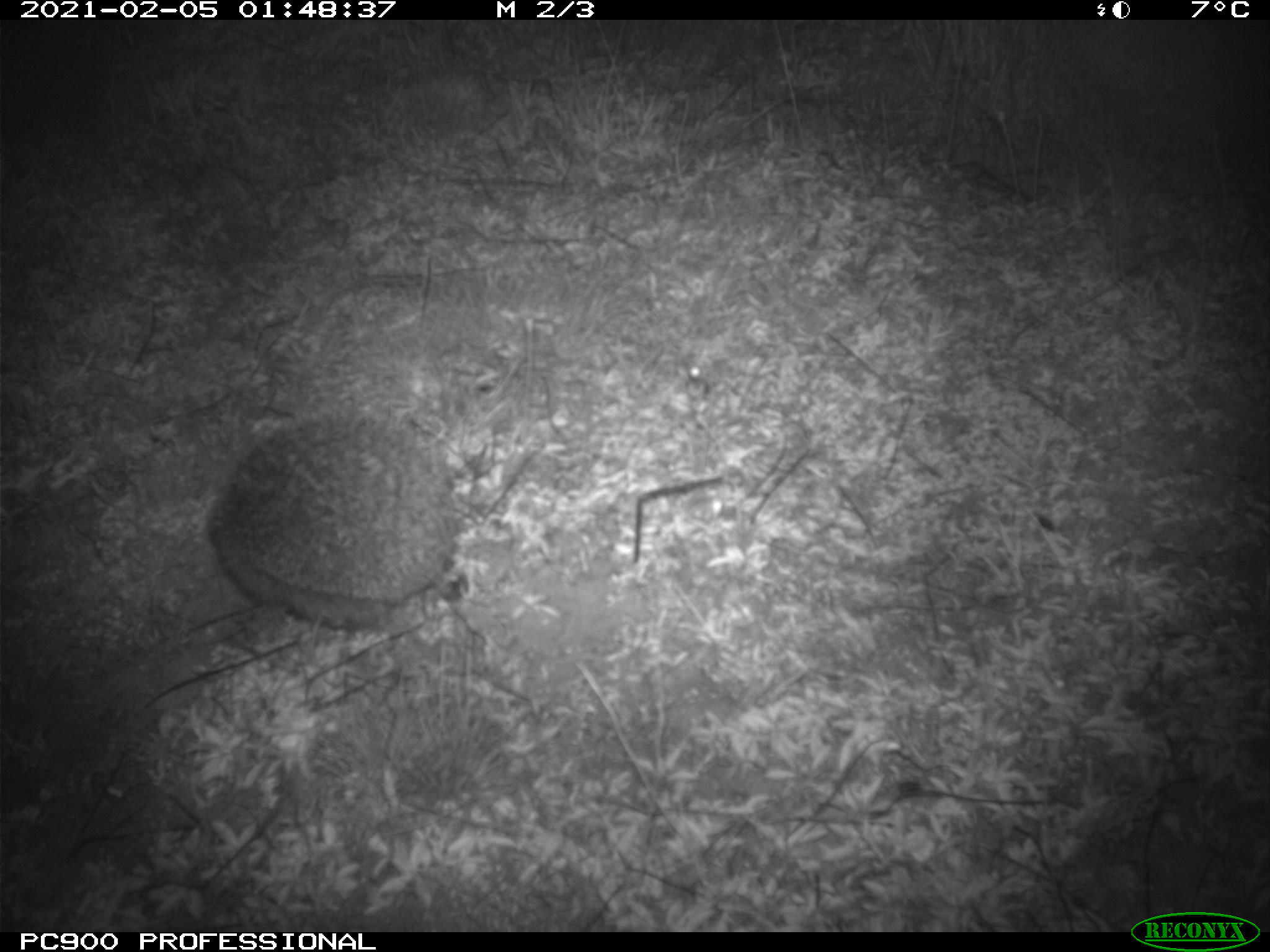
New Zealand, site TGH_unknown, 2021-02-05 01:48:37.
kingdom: Animalia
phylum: Chordata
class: Mammalia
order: Eulipotyphla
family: Erinaceidae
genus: Erinaceus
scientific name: Erinaceus europaeus europaeus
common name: european hedgehog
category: hedgehog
Hedgehog (european hedgehog) (Erinaceus europaeus europaeus).